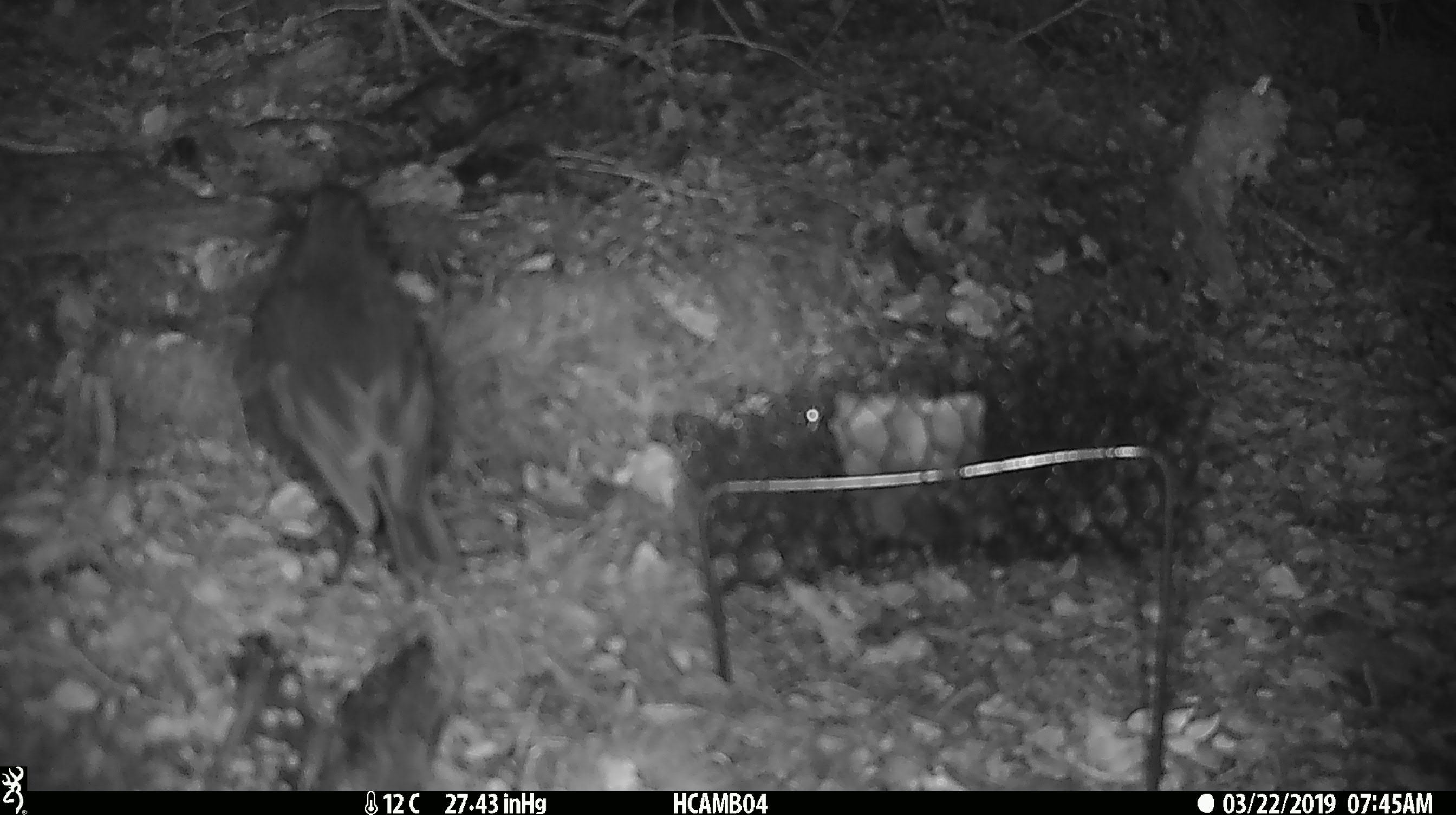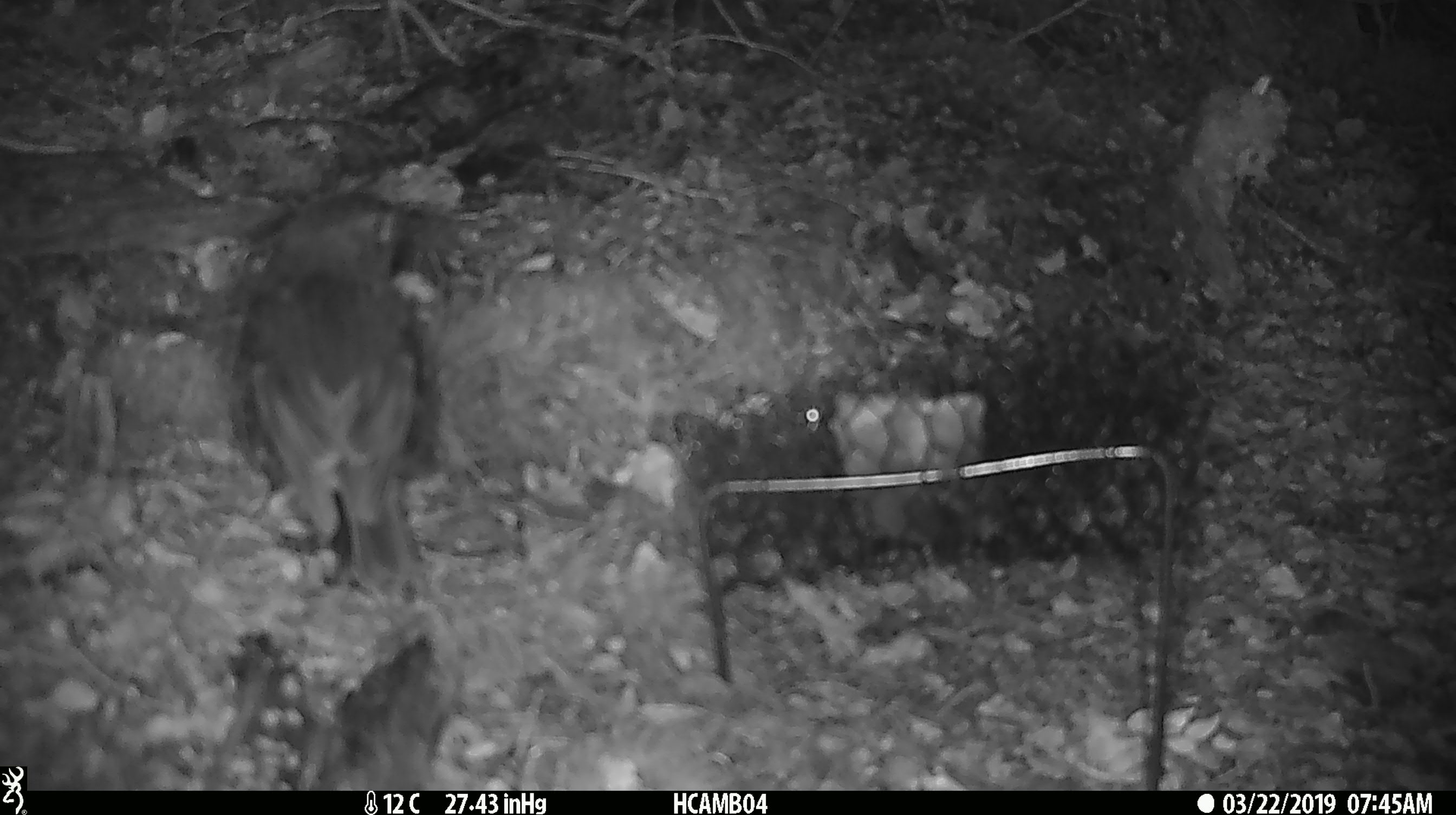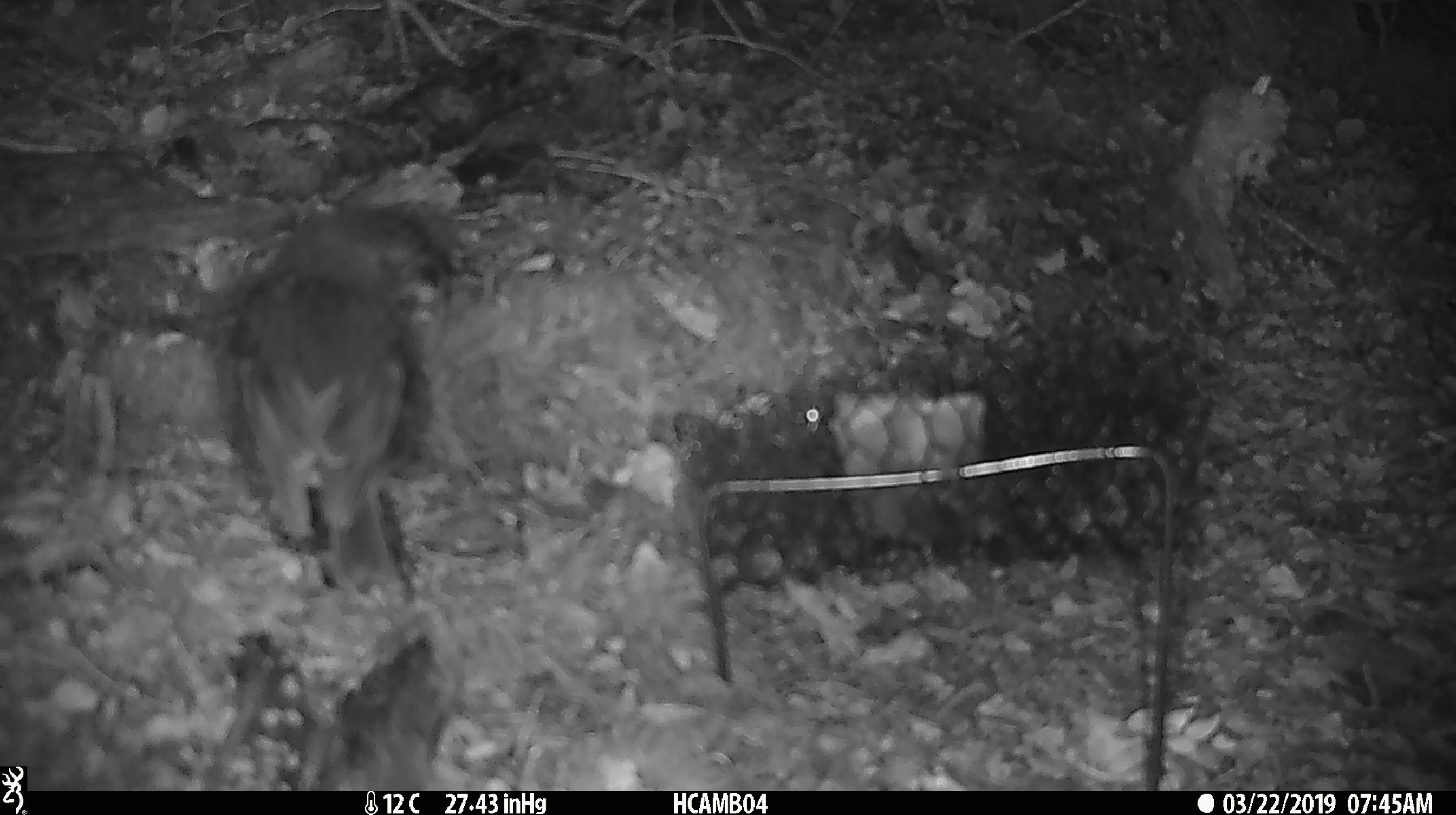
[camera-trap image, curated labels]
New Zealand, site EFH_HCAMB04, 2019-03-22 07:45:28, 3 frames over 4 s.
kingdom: Animalia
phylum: Chordata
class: Aves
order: Passeriformes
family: Petroicidae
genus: Petroica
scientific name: Petroica australis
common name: new zealand robin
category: robin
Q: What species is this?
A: Robin (new zealand robin) (Petroica australis).